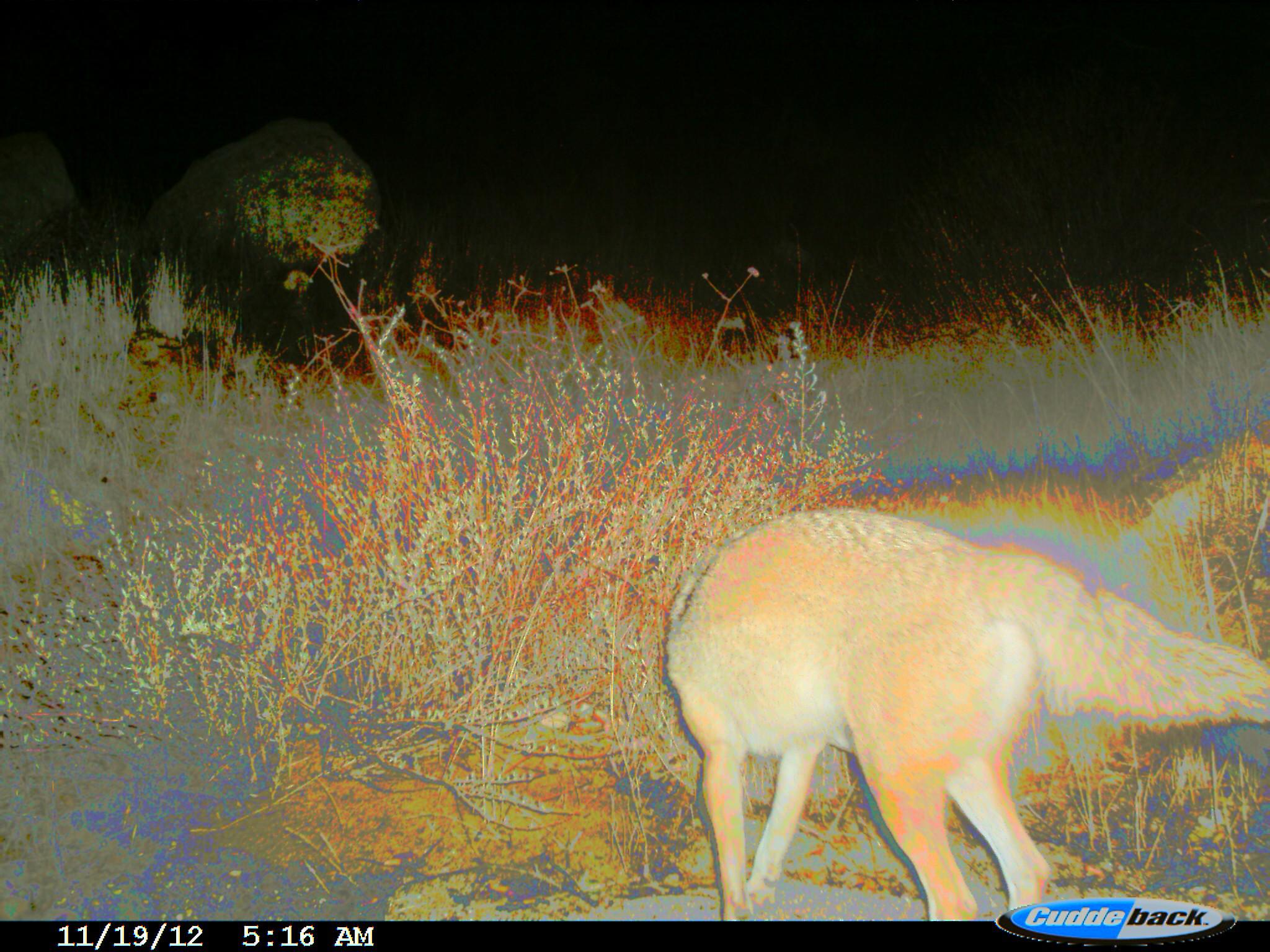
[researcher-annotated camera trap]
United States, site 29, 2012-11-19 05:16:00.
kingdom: Animalia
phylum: Chordata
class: Mammalia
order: Carnivora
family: Canidae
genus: Canis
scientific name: Canis latrans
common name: coyote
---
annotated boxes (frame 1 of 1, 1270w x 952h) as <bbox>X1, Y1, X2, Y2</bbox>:
coyote: <bbox>665, 511, 1270, 921</bbox>